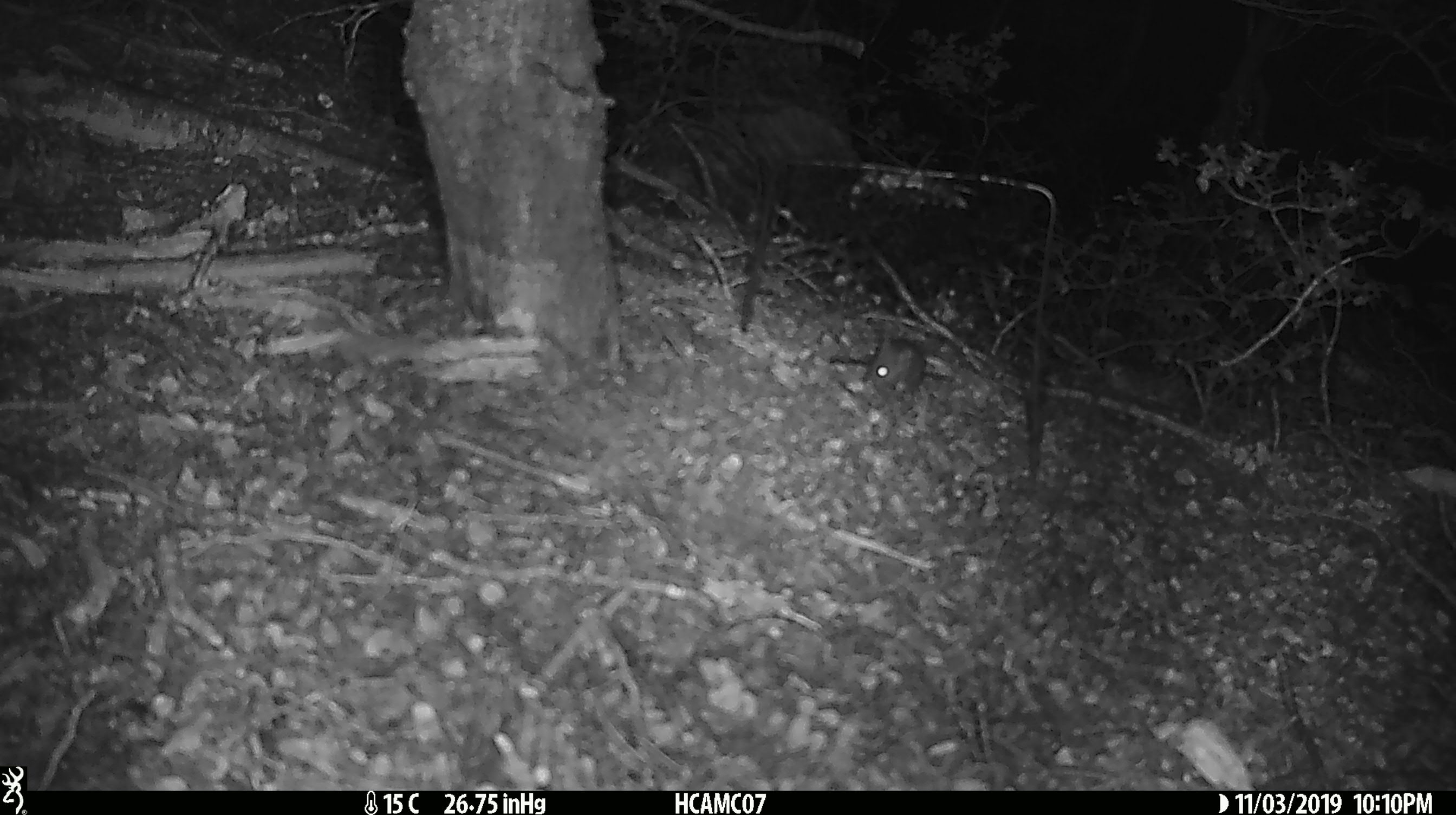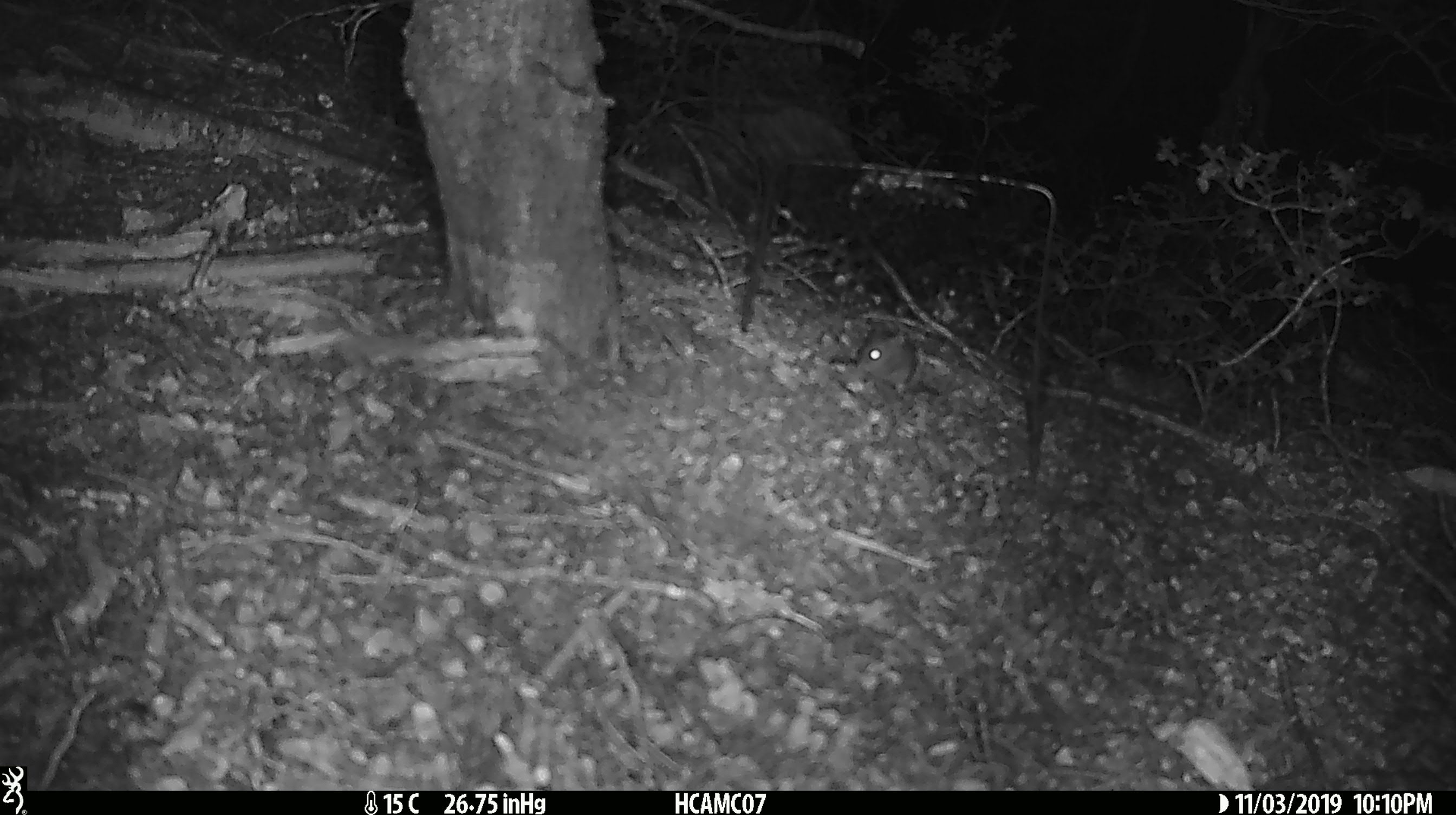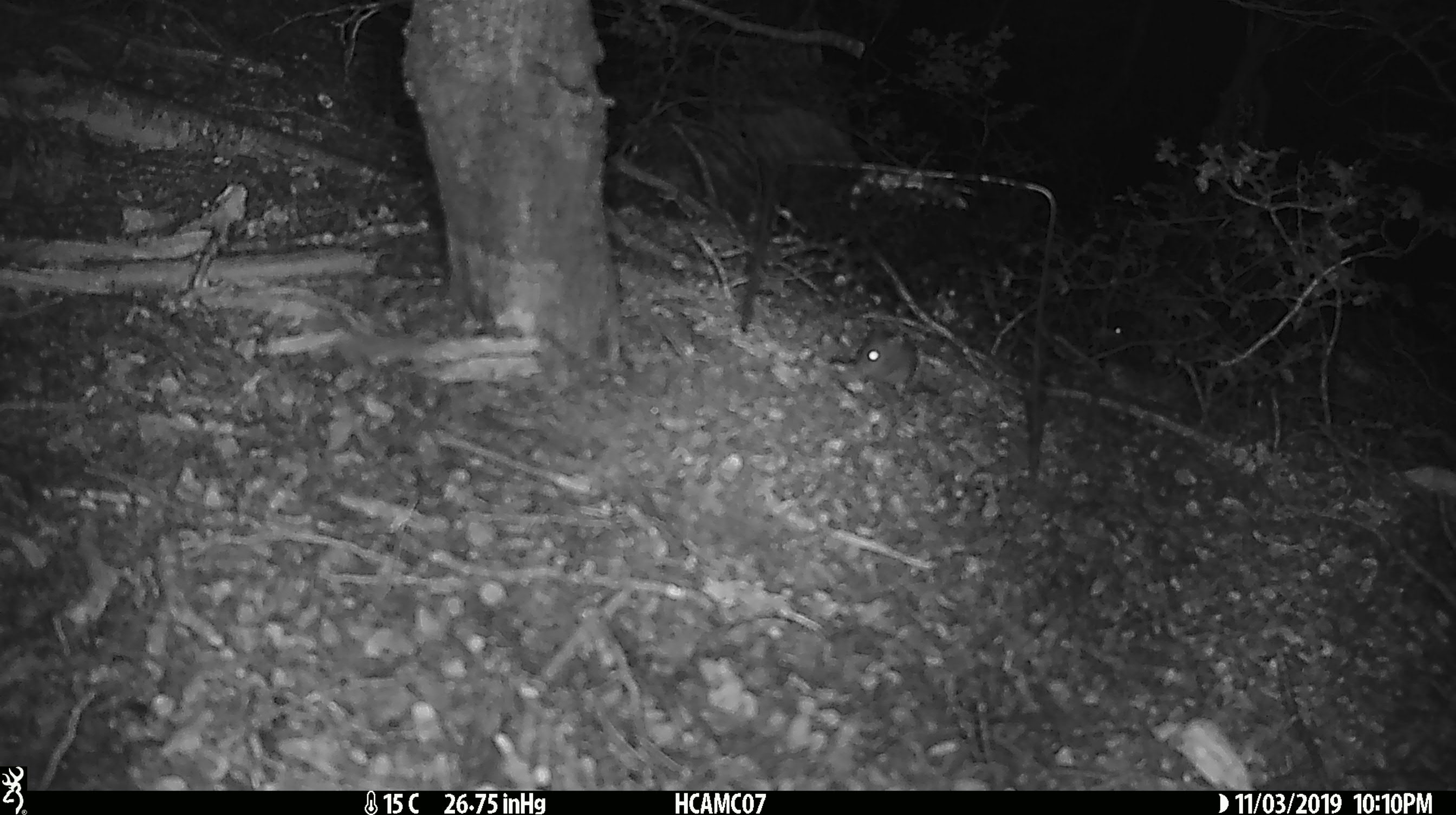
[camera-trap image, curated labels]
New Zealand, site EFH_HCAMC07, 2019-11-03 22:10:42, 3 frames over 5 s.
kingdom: Animalia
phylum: Chordata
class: Mammalia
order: Rodentia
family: Muridae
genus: Mus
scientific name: Mus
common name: mouse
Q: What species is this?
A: Mouse (Mus).